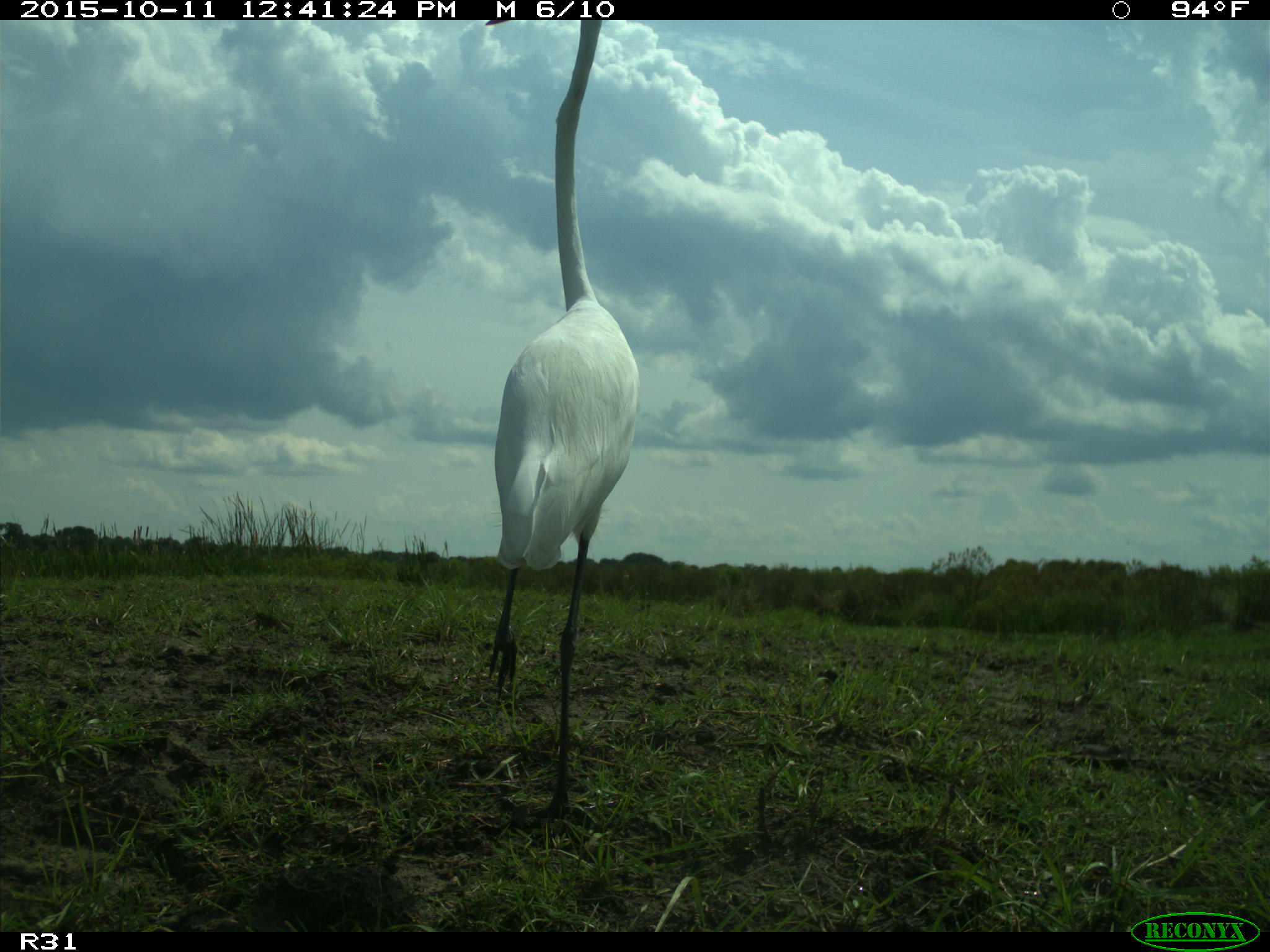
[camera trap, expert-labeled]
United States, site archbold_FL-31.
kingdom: Animalia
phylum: Chordata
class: Aves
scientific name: Aves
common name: birds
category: unidentified bird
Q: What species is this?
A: Unidentified bird (birds) (Aves).